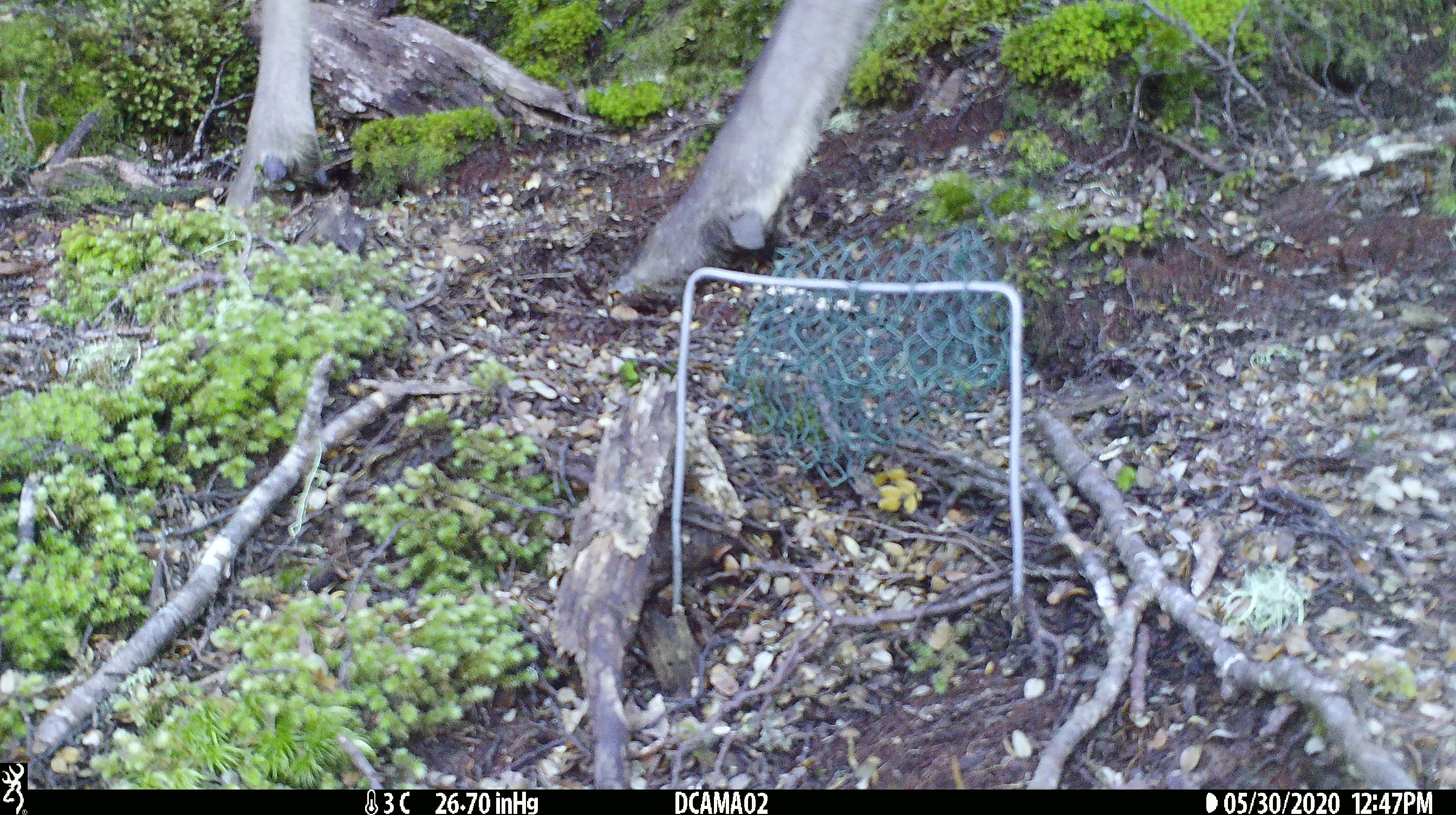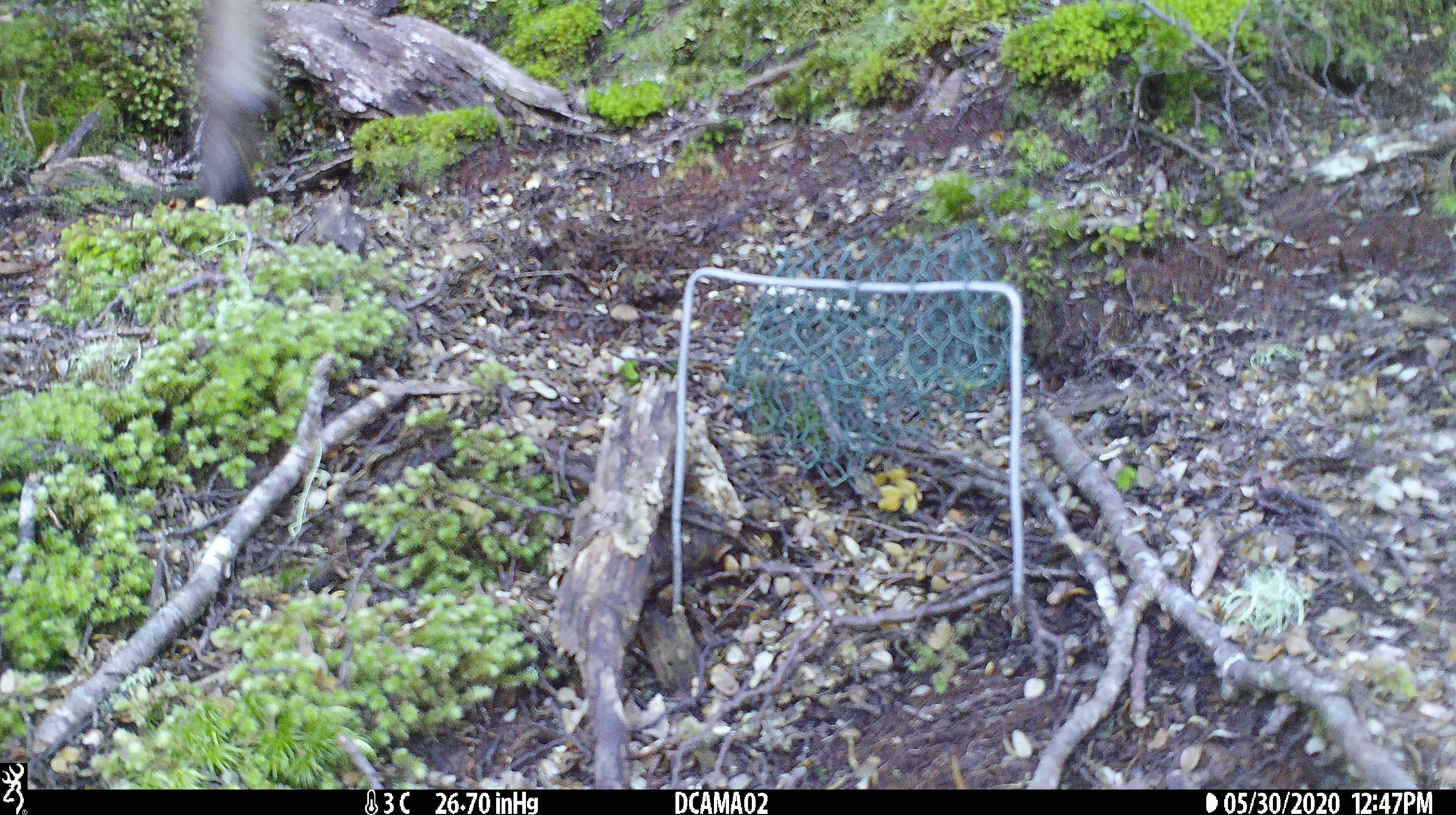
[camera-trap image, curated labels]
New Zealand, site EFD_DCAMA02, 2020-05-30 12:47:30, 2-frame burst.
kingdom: Animalia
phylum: Chordata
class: Mammalia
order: Artiodactyla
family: Cervidae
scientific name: Cervidae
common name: deer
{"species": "deer (Cervidae)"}